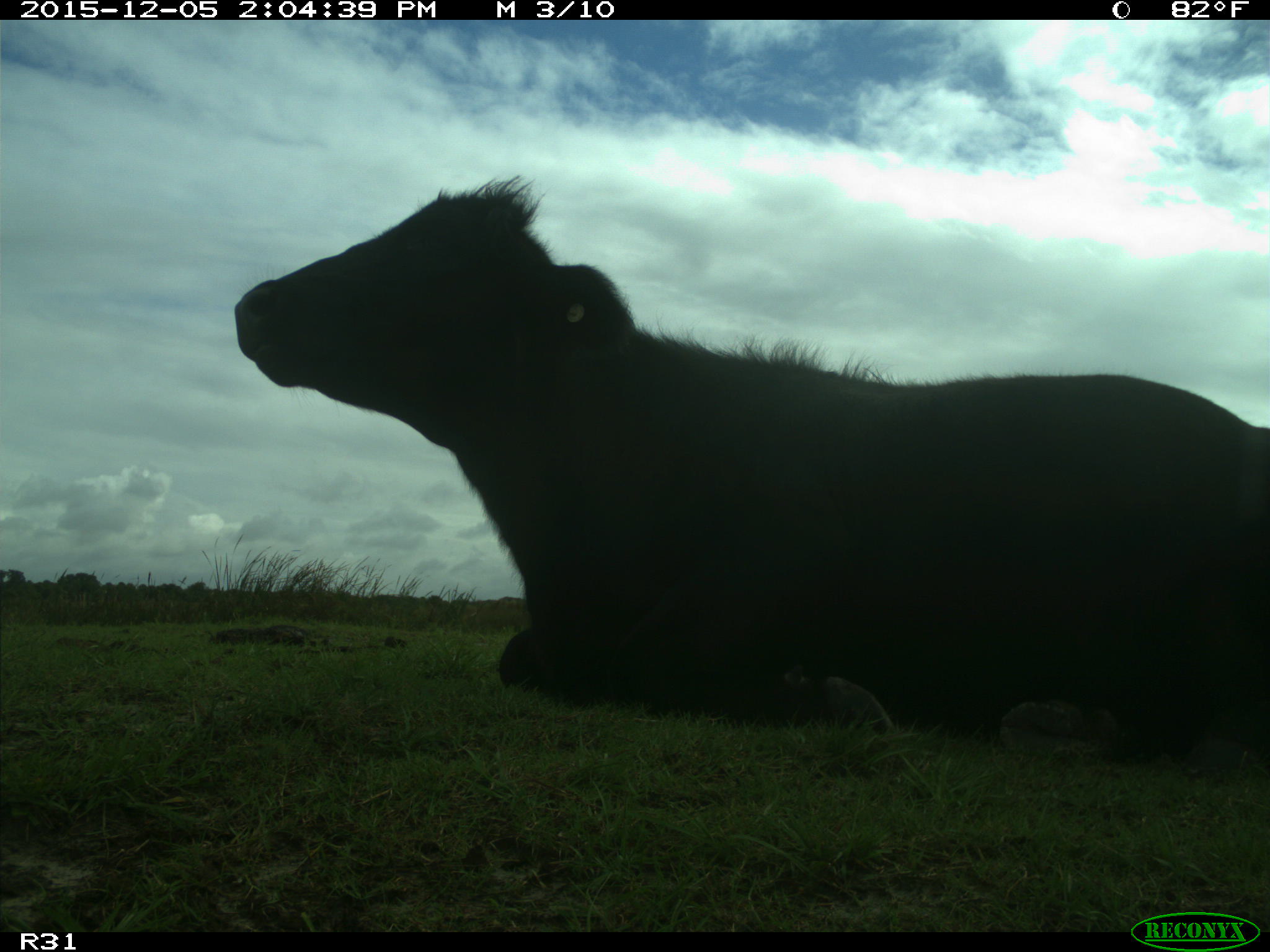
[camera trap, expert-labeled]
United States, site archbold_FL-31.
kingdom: Animalia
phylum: Chordata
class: Mammalia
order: Artiodactyla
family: Bovidae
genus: Bos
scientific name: Bos taurus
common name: domestic cow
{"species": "Bos taurus (domestic cow)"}